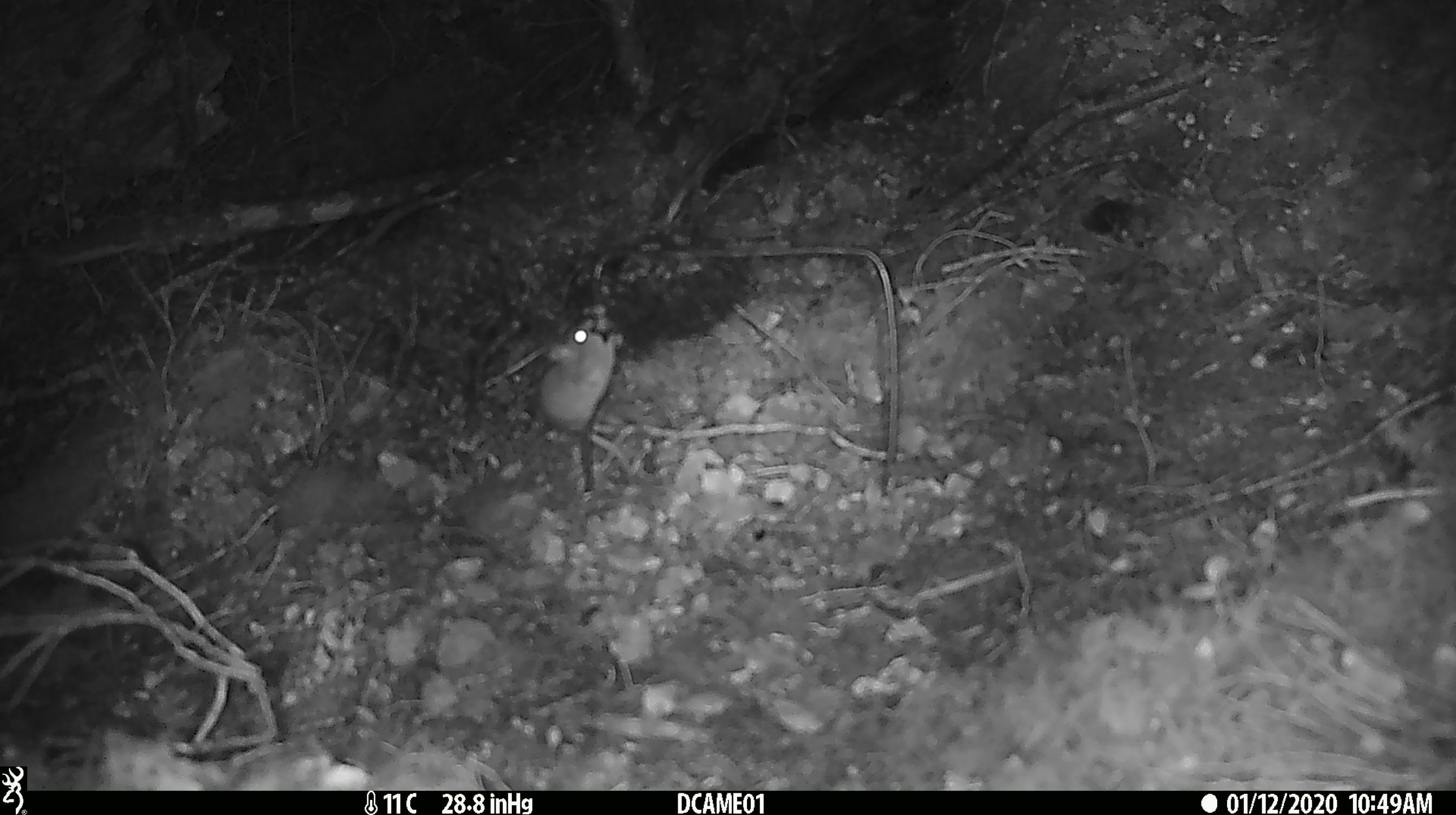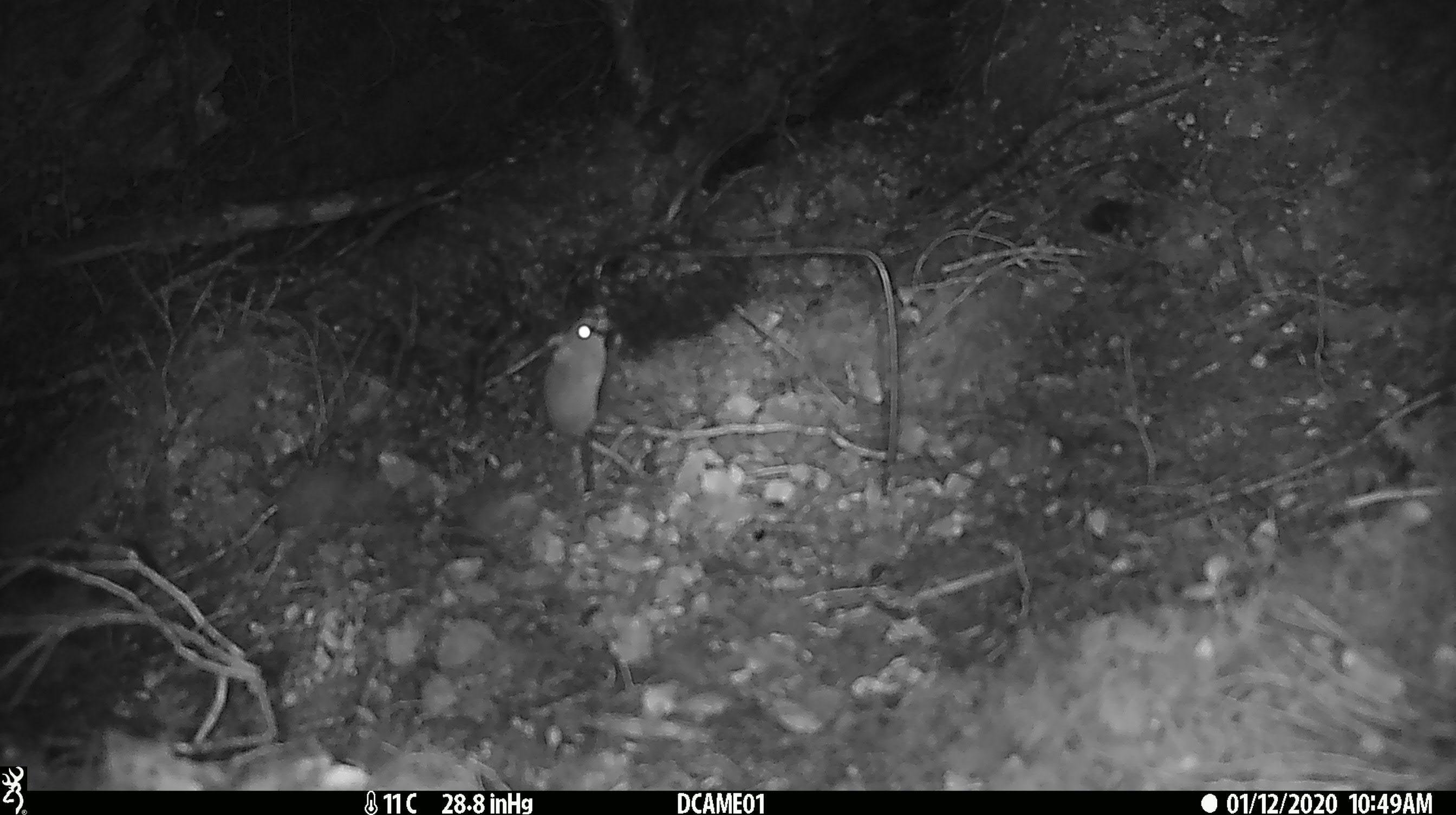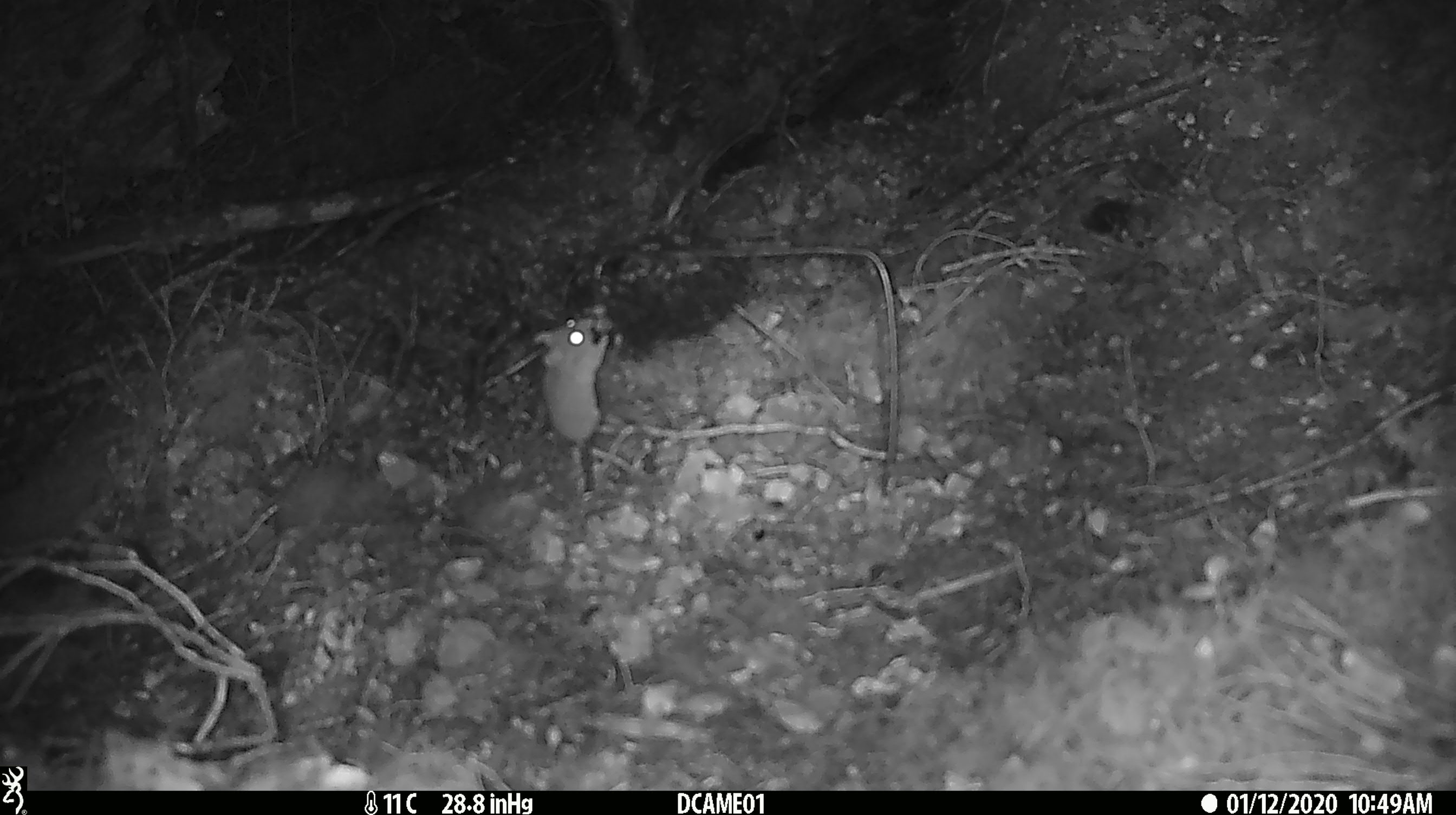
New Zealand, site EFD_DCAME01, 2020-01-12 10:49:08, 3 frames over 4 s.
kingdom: Animalia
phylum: Chordata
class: Mammalia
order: Rodentia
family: Muridae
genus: Mus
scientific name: Mus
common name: mouse